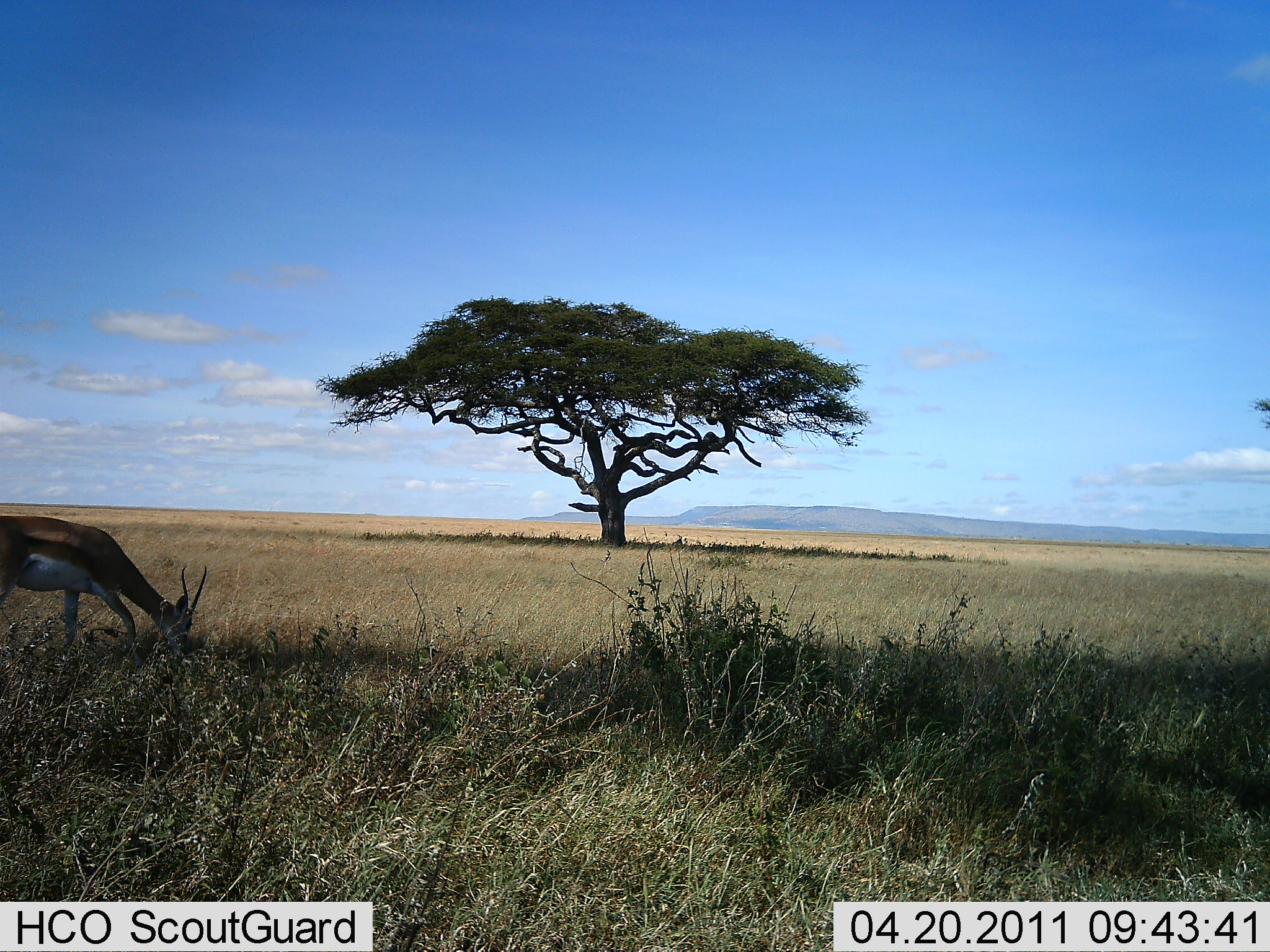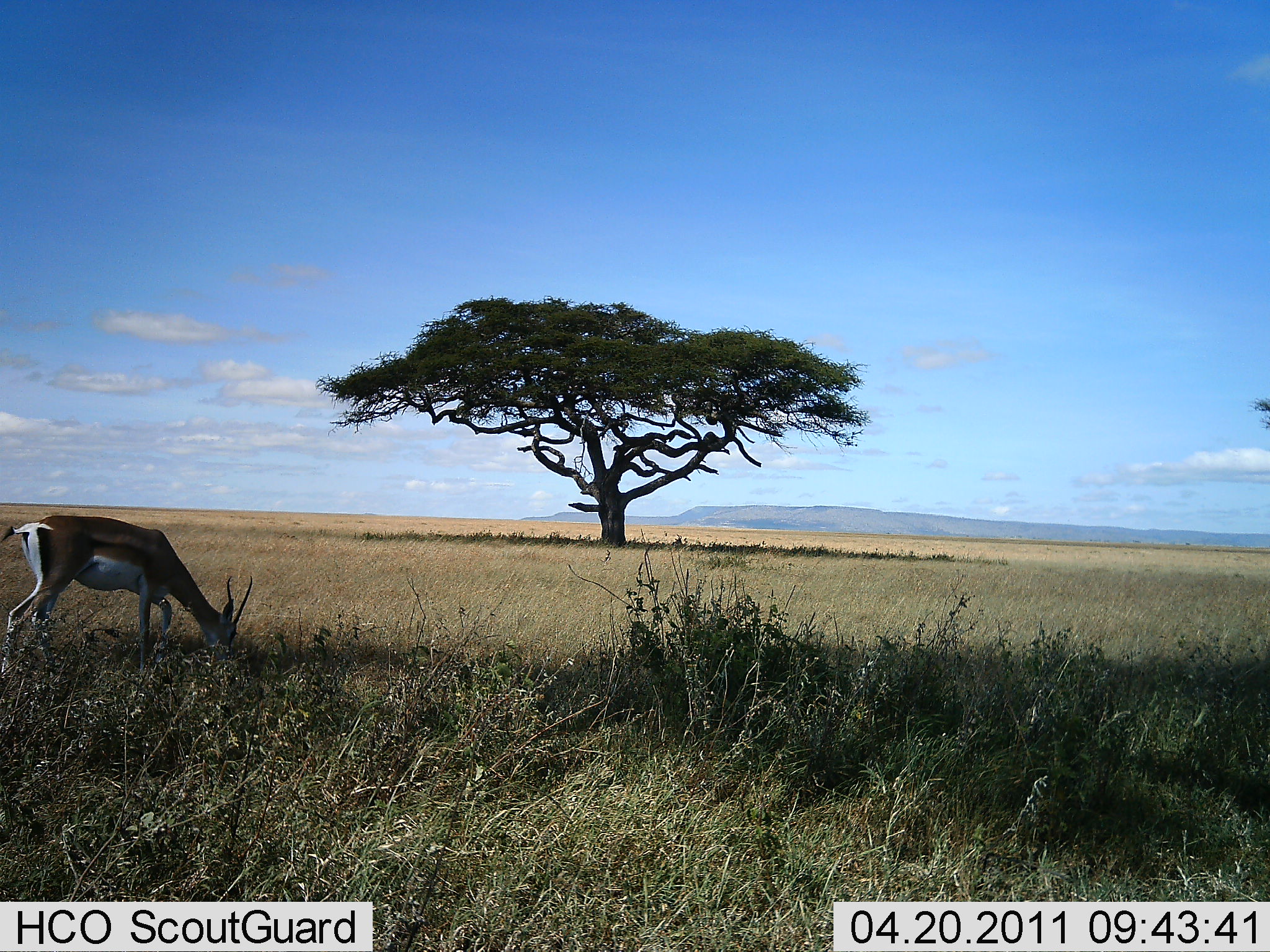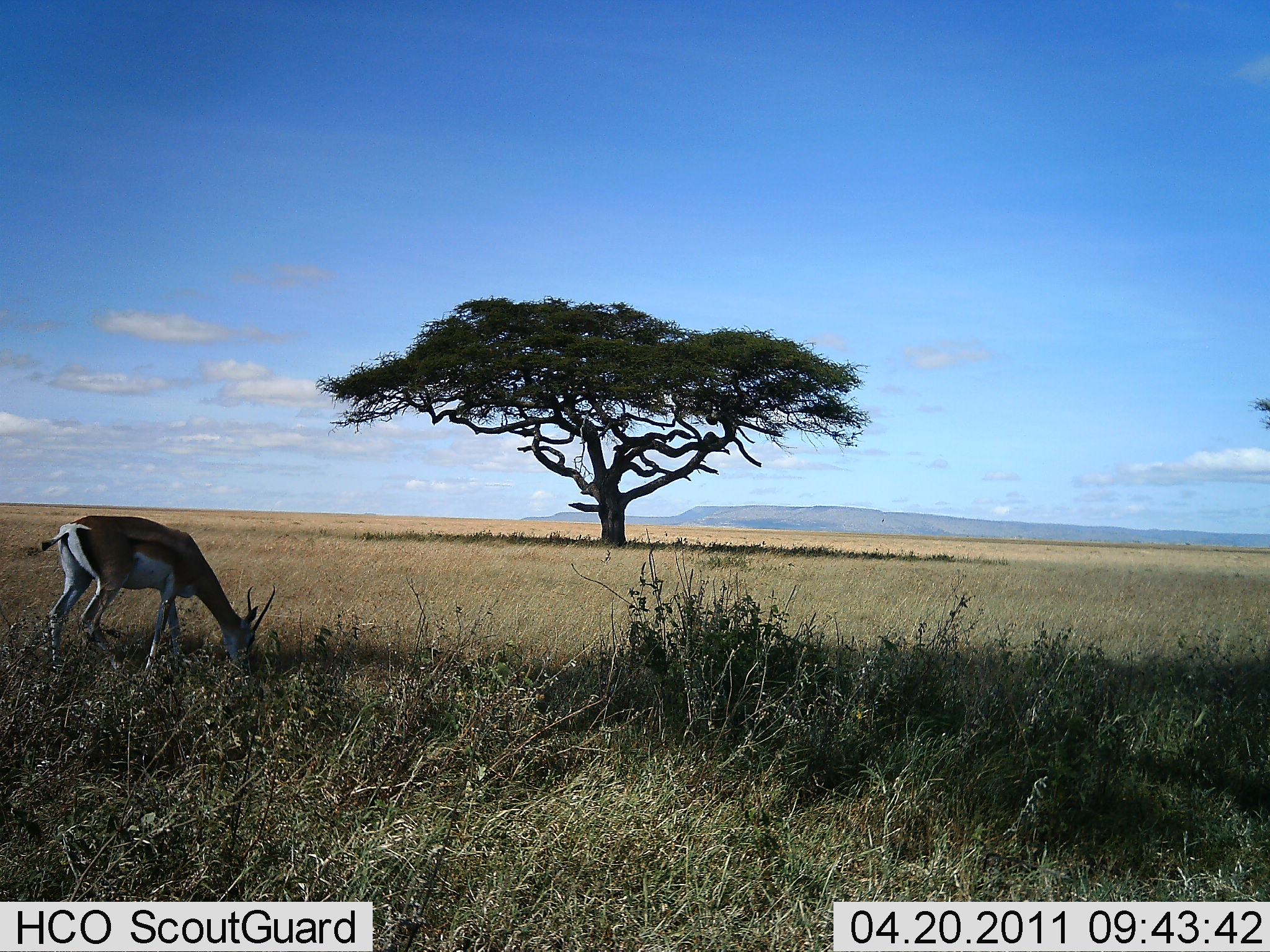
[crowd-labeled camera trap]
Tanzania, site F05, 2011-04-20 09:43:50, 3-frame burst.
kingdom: Animalia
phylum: Chordata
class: Mammalia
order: Artiodactyla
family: Bovidae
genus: Eudorcas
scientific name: Eudorcas thomsonii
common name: thomson's gazelle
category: gazellethomsons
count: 1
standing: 20%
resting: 0%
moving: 10%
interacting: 0%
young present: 0%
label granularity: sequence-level